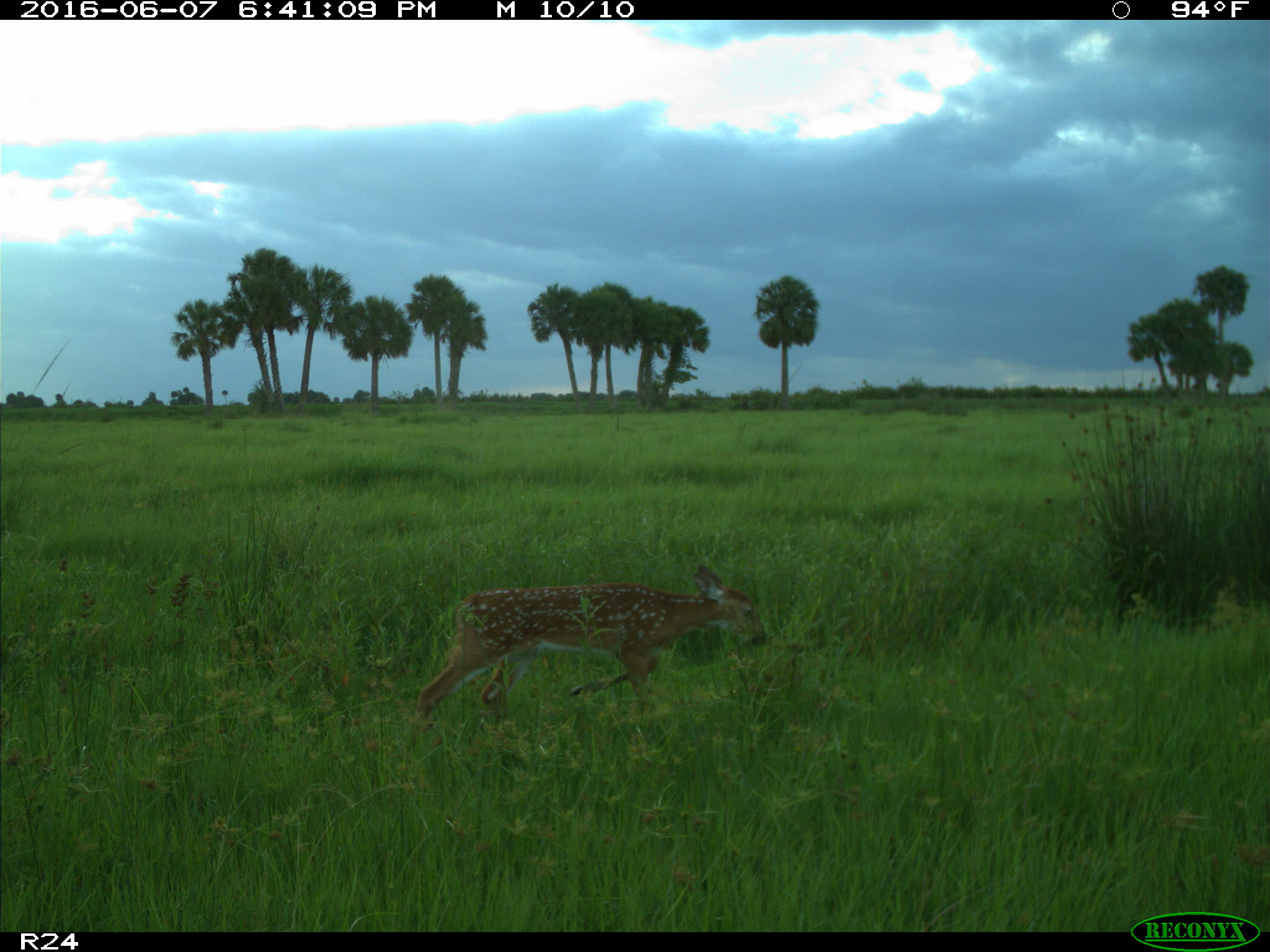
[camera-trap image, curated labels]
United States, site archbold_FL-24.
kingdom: Animalia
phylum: Chordata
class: Mammalia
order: Artiodactyla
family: Cervidae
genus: Odocoileus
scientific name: Odocoileus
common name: deer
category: unidentified deer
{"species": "unidentified deer (deer) (Odocoileus)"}